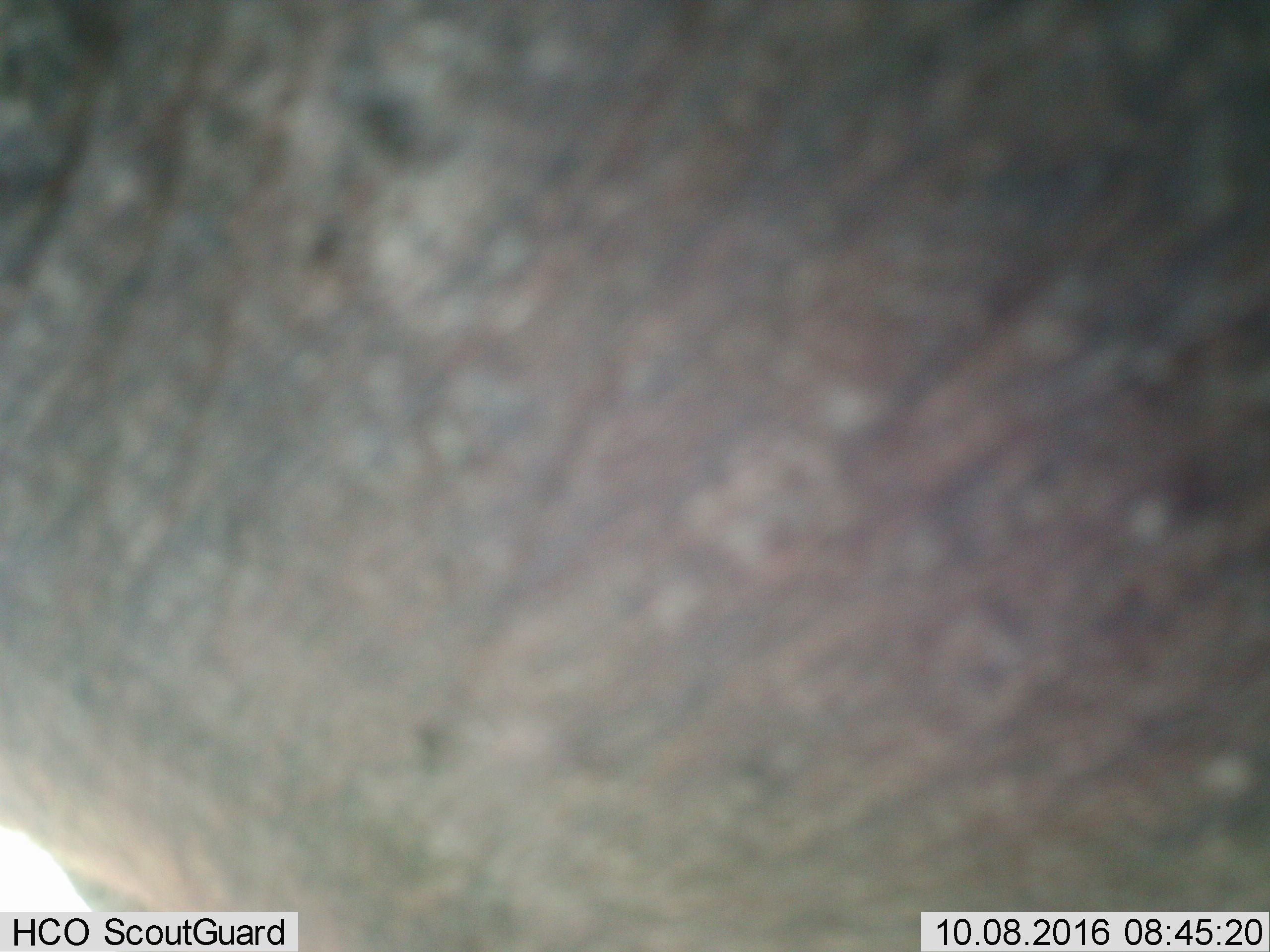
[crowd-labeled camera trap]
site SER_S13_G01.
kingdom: Animalia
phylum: Chordata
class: Mammalia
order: Artiodactyla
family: Bovidae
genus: Connochaetes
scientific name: Connochaetes taurinus taurinus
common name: blue wildebeest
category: wildebeestblue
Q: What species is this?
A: Wildebeestblue (blue wildebeest) (Connochaetes taurinus taurinus).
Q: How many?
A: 1.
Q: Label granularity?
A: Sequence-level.